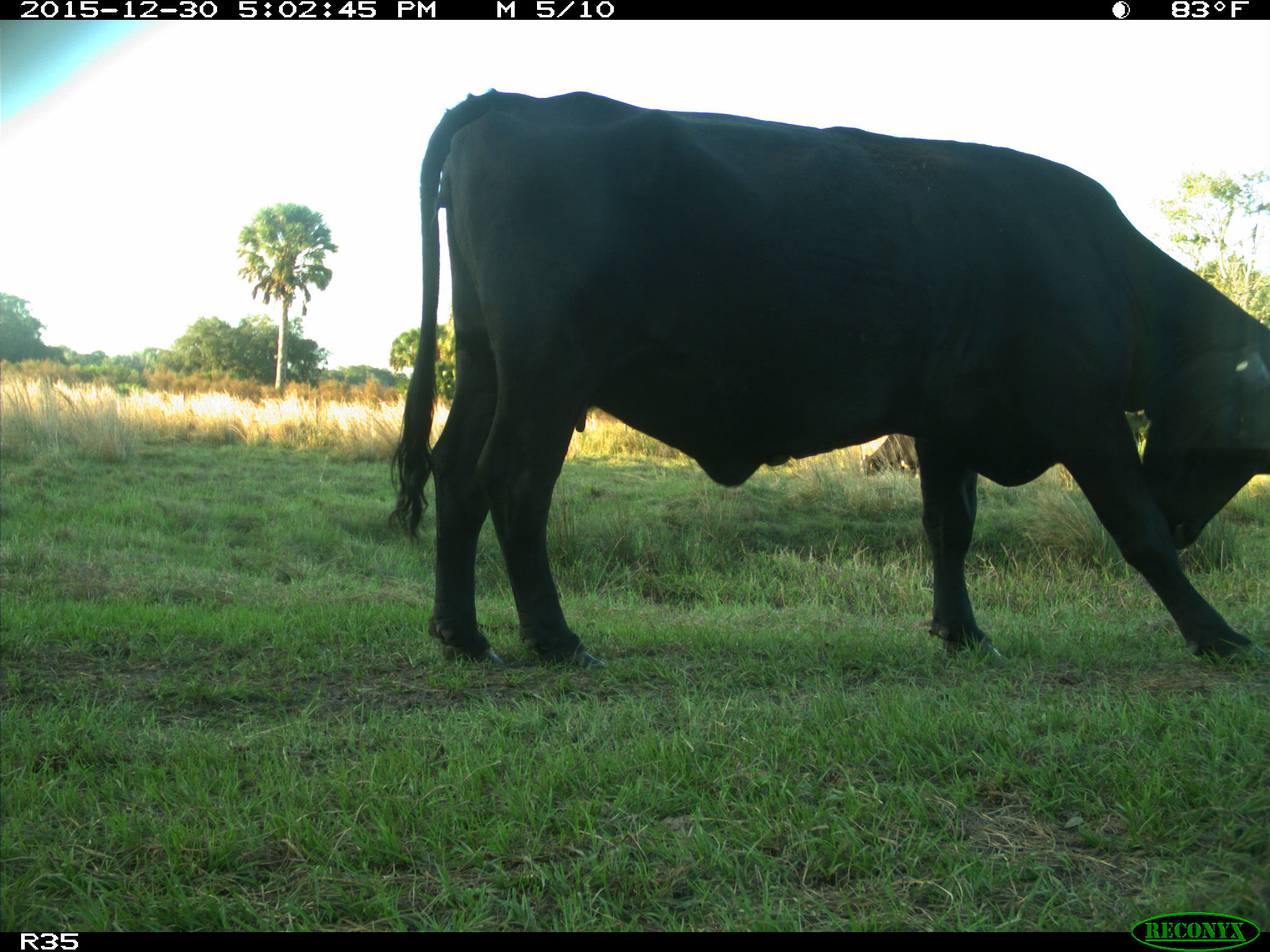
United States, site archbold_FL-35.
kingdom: Animalia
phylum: Chordata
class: Mammalia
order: Artiodactyla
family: Bovidae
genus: Bos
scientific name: Bos taurus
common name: domestic cow